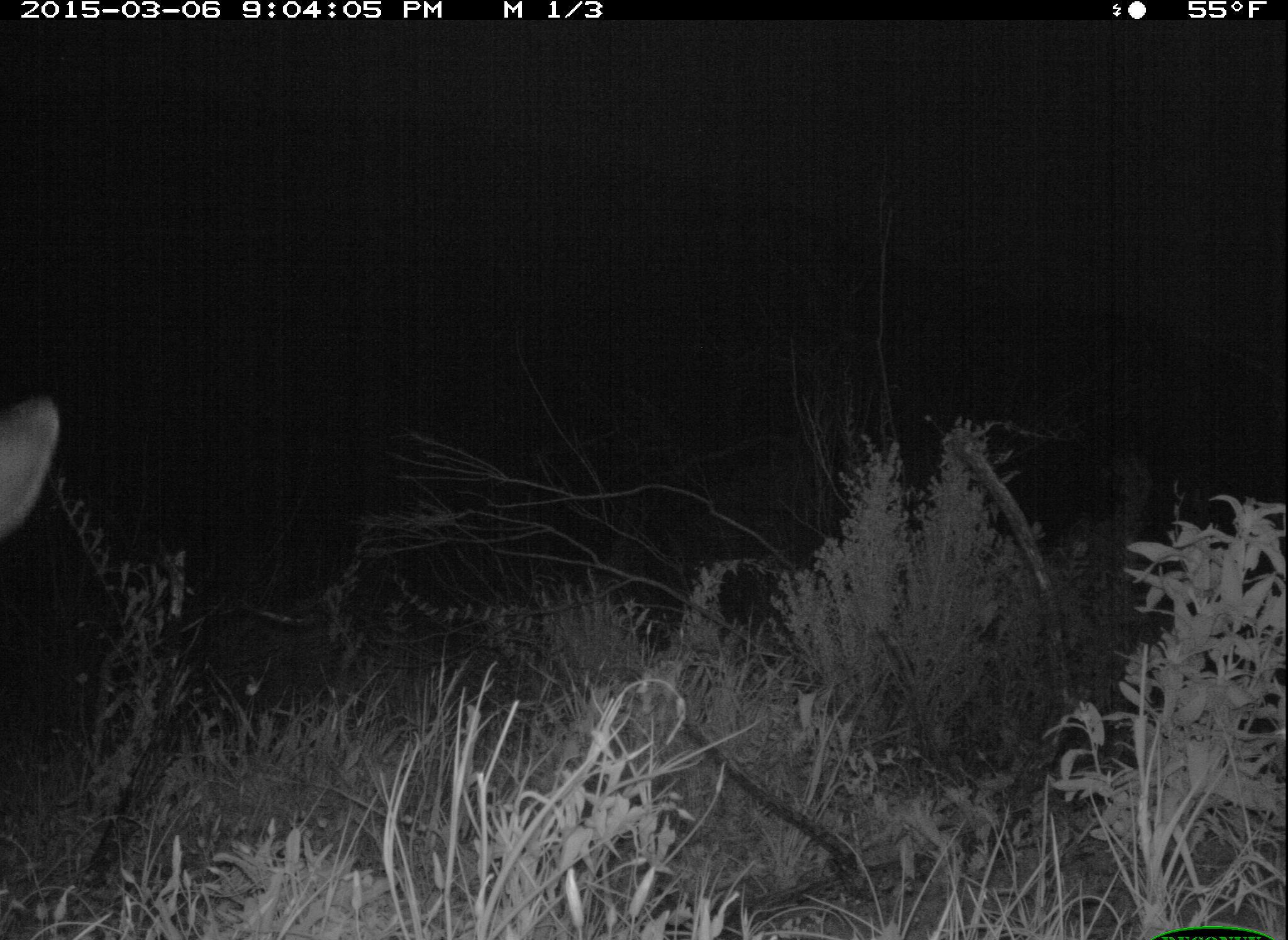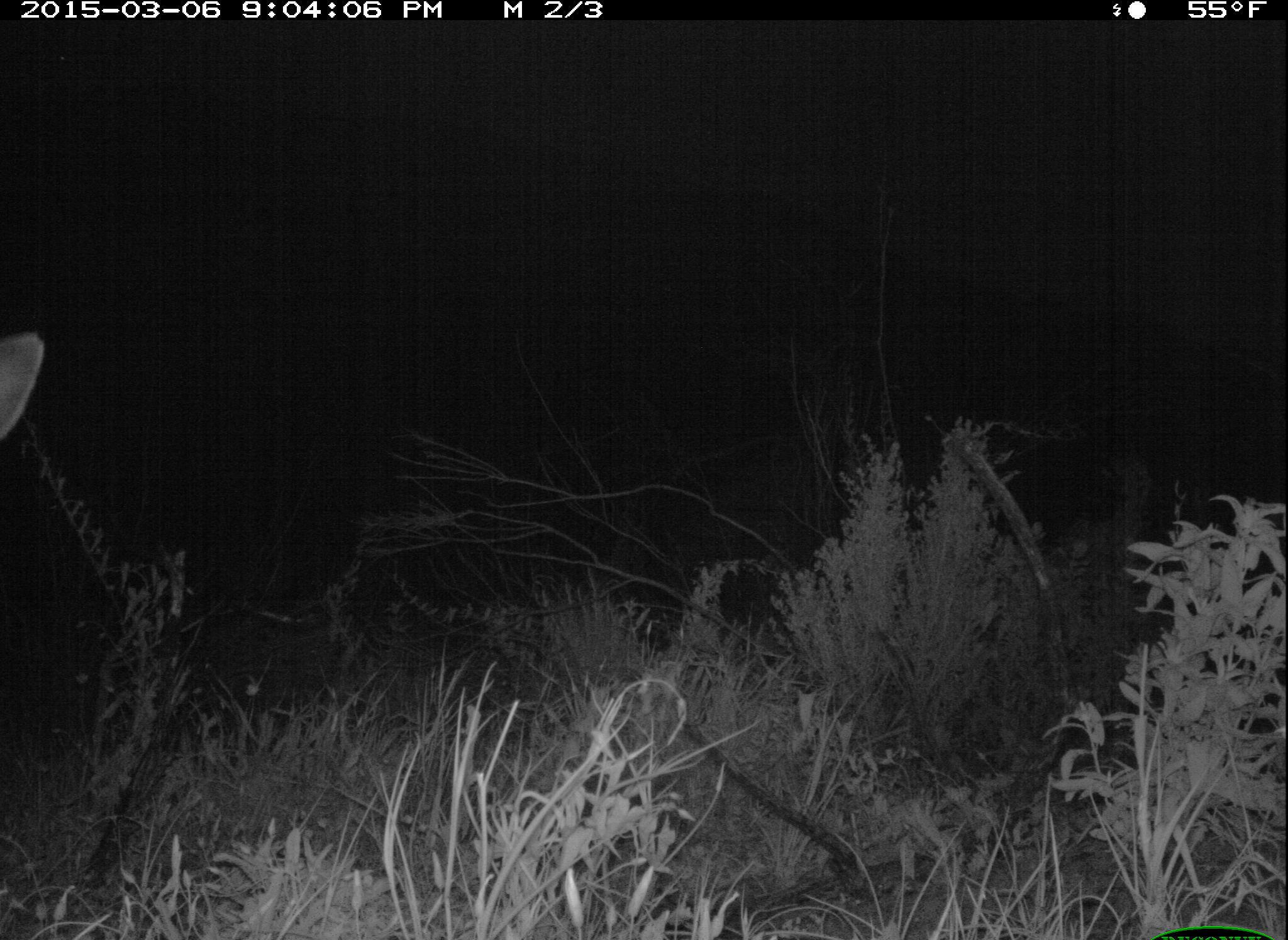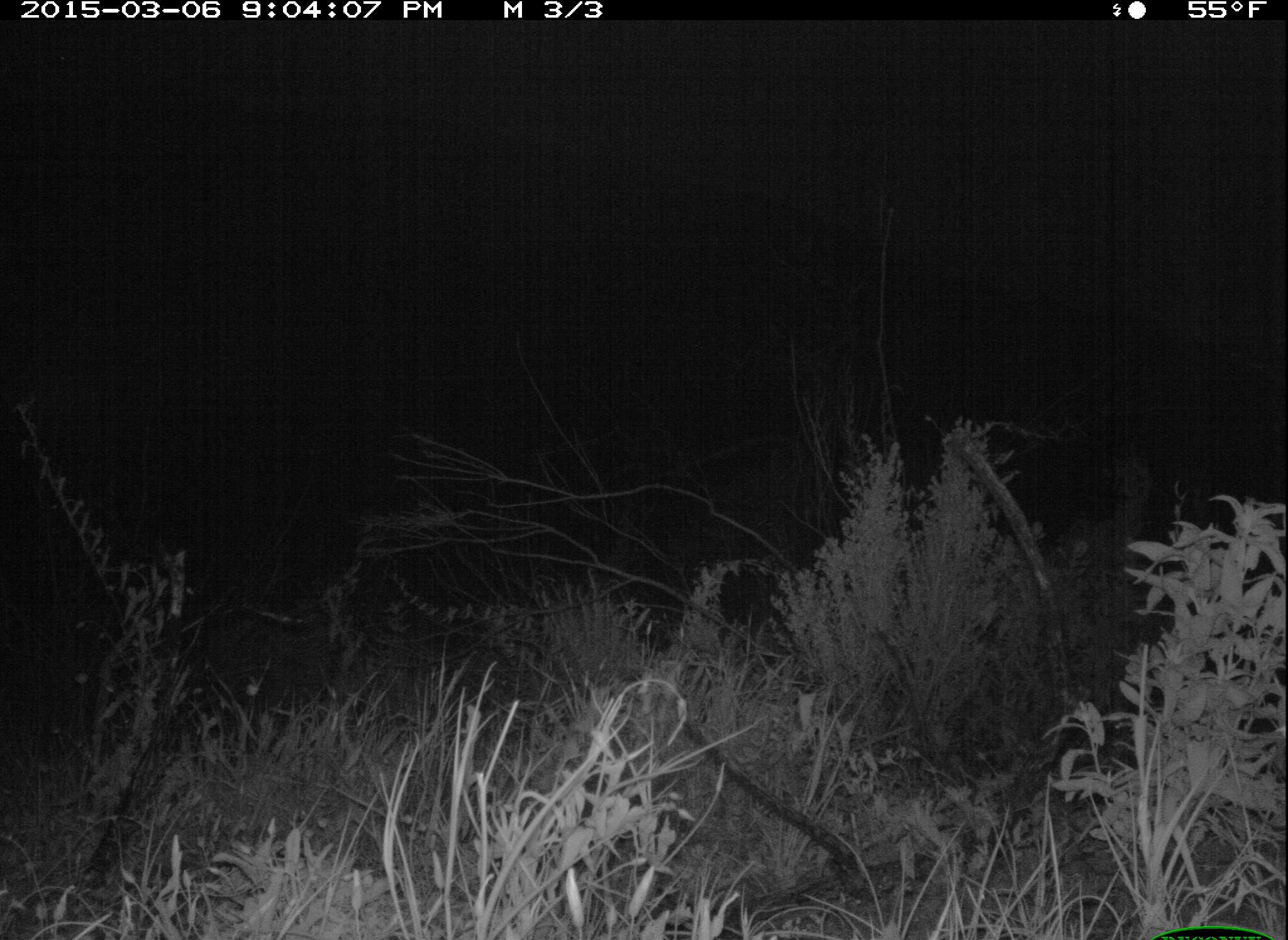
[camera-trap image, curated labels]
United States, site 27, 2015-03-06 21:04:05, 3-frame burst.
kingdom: Animalia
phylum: Chordata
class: Mammalia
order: Artiodactyla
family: Cervidae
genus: Odocoileus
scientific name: Odocoileus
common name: deer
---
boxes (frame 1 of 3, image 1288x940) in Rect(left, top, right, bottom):
deer: Rect(0, 403, 61, 540)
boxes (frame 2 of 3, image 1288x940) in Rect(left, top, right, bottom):
deer: Rect(0, 327, 48, 437)